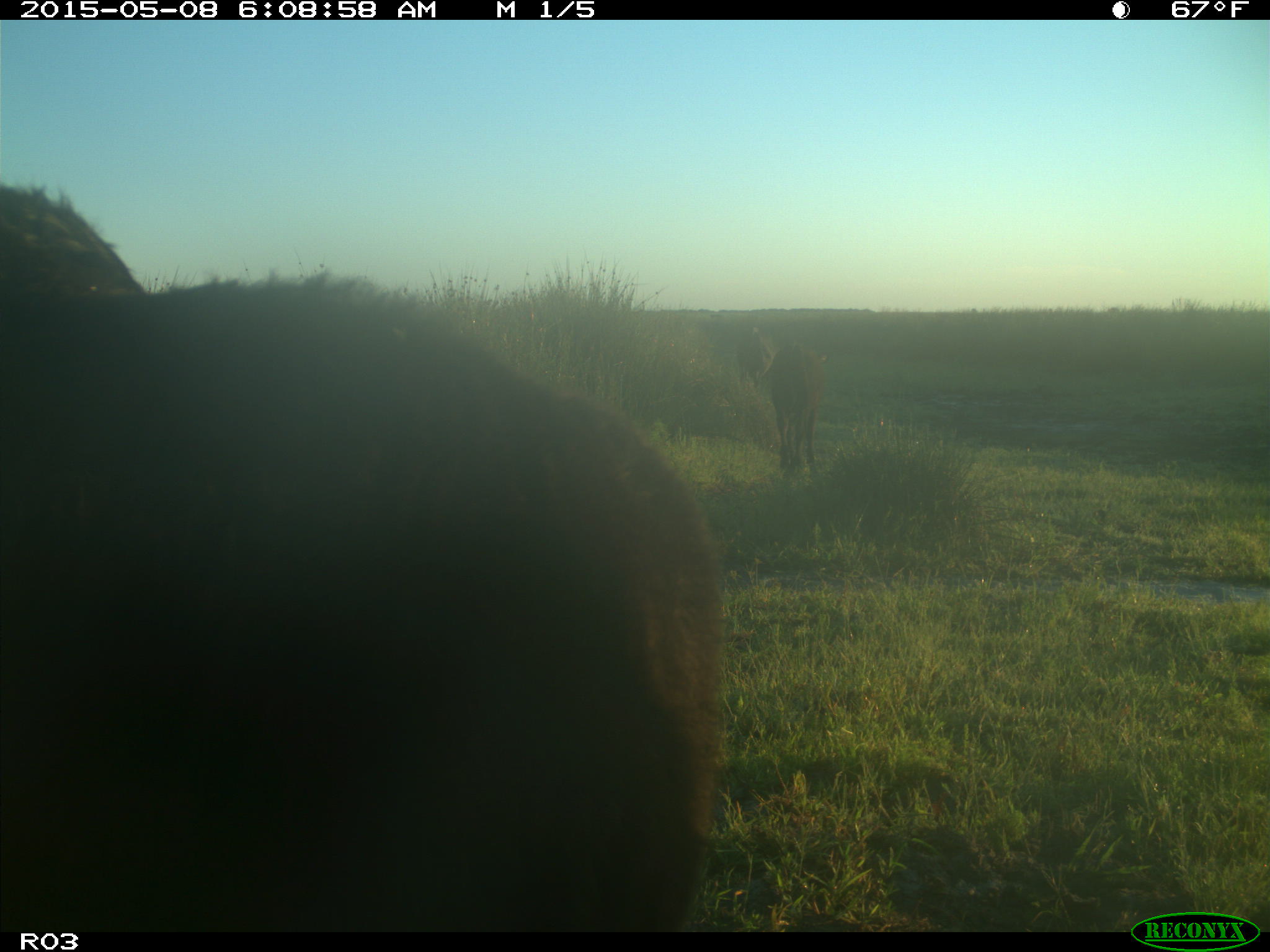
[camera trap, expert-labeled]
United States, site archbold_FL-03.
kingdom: Animalia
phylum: Chordata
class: Mammalia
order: Artiodactyla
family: Bovidae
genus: Bos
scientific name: Bos taurus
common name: domestic cow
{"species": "Bos taurus (domestic cow)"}